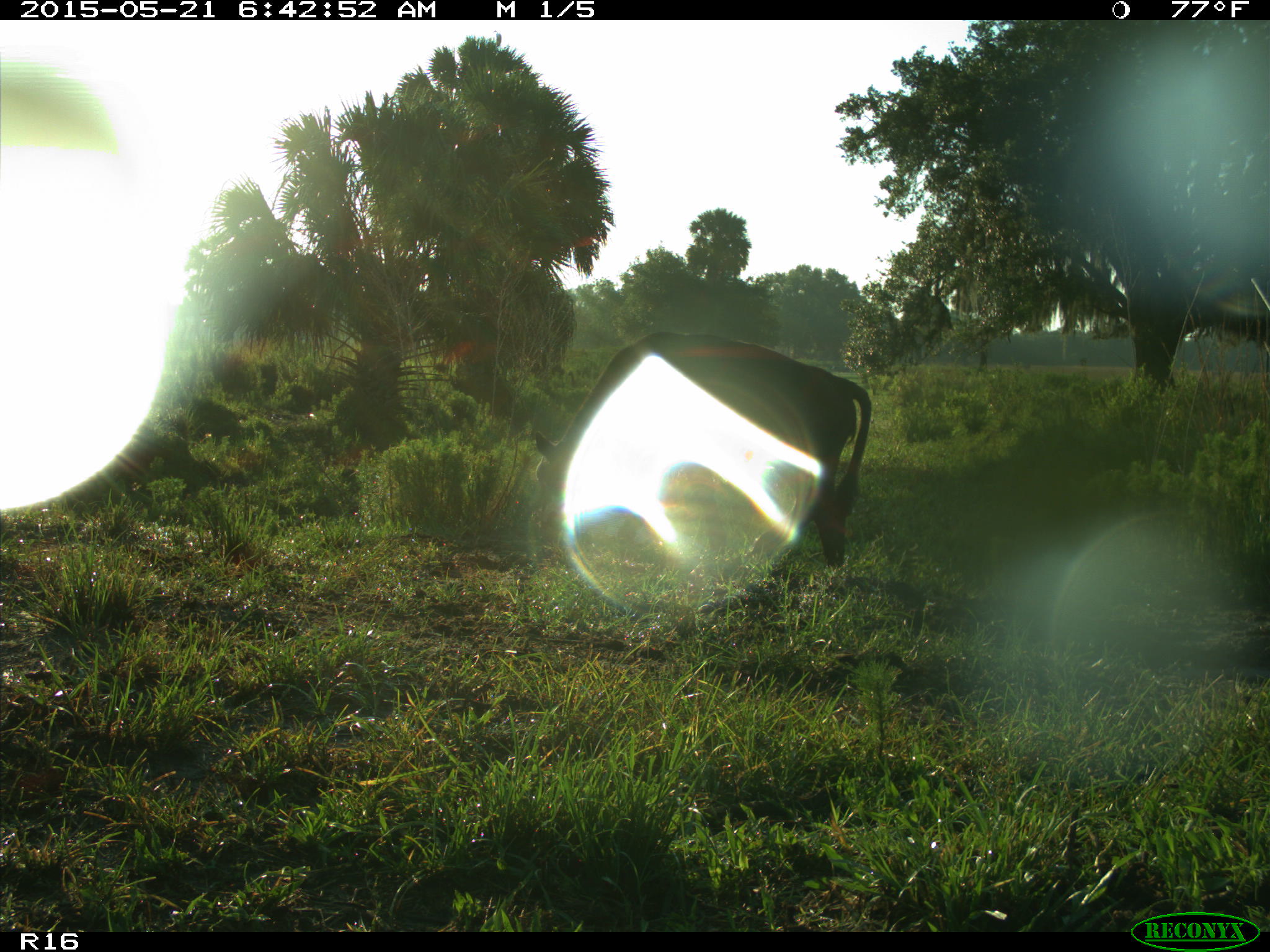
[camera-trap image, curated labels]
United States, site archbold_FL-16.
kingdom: Animalia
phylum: Chordata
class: Mammalia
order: Artiodactyla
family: Bovidae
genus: Bos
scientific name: Bos taurus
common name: domestic cow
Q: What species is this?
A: Bos taurus (domestic cow).